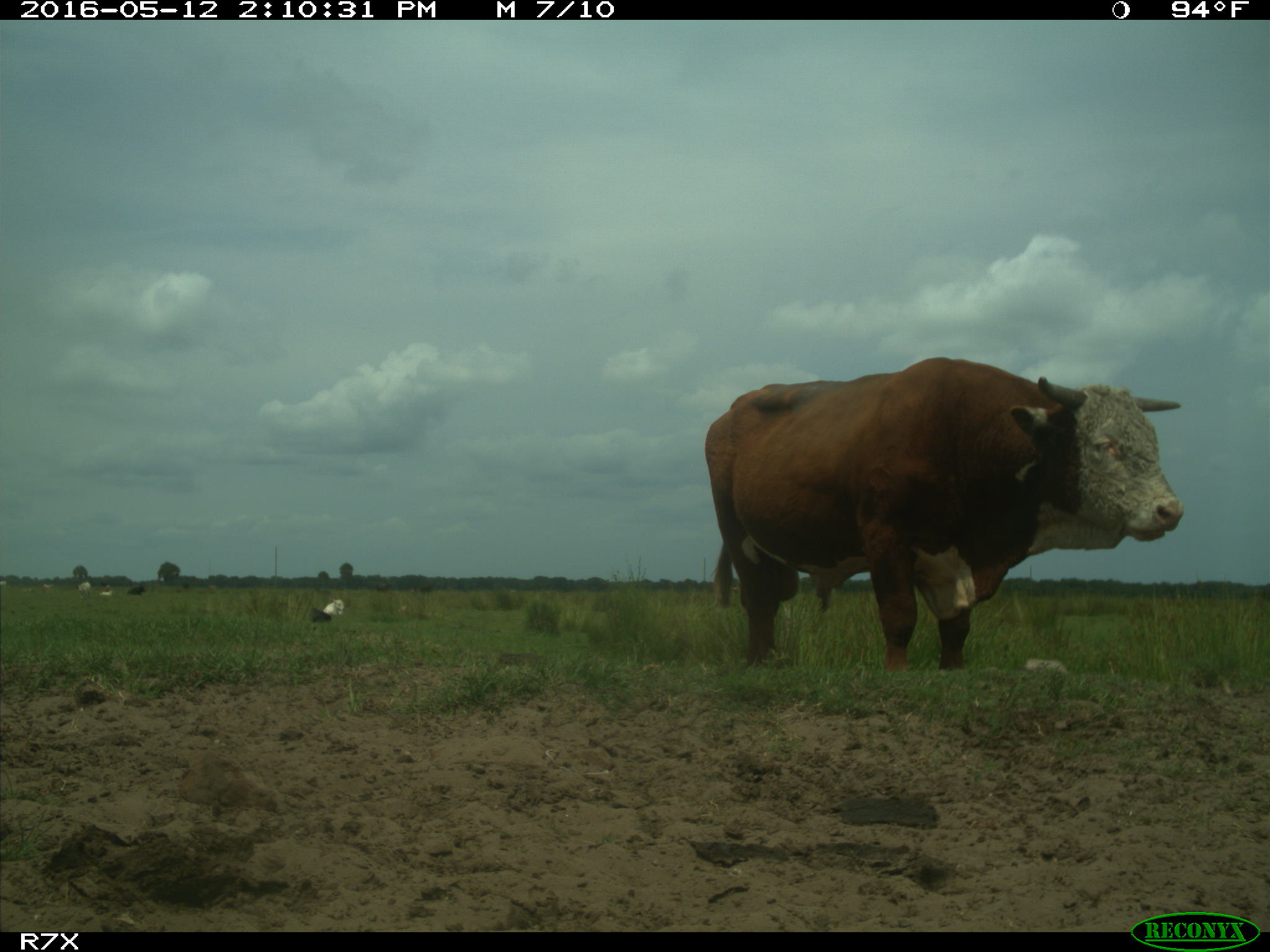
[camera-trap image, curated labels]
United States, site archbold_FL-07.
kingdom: Animalia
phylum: Chordata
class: Mammalia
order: Artiodactyla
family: Bovidae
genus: Bos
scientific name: Bos taurus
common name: domestic cow